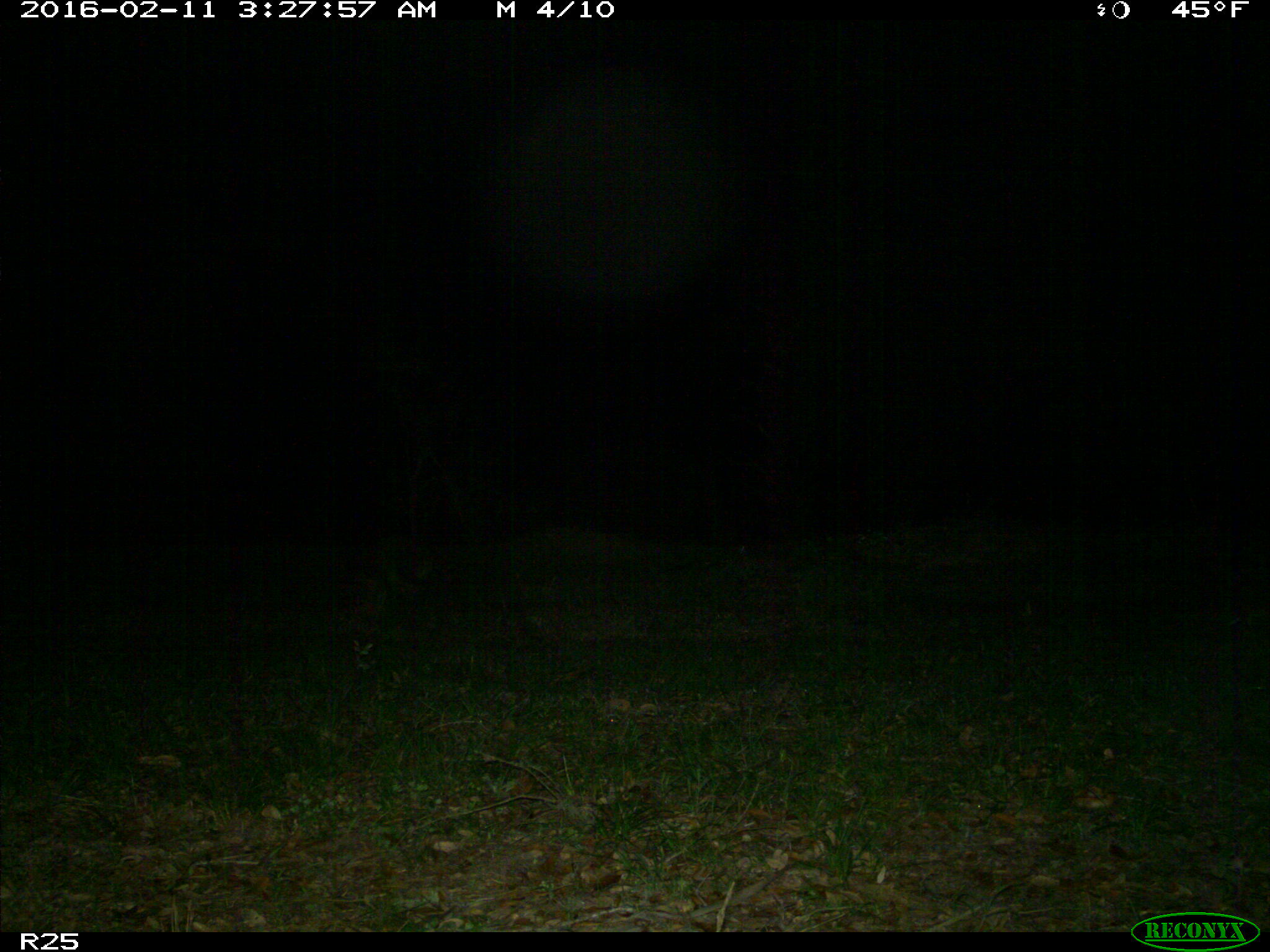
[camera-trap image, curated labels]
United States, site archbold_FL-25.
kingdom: Animalia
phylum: Chordata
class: Mammalia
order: Carnivora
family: Procyonidae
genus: Procyon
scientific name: Procyon lotor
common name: common raccoon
Procyon lotor (common raccoon).